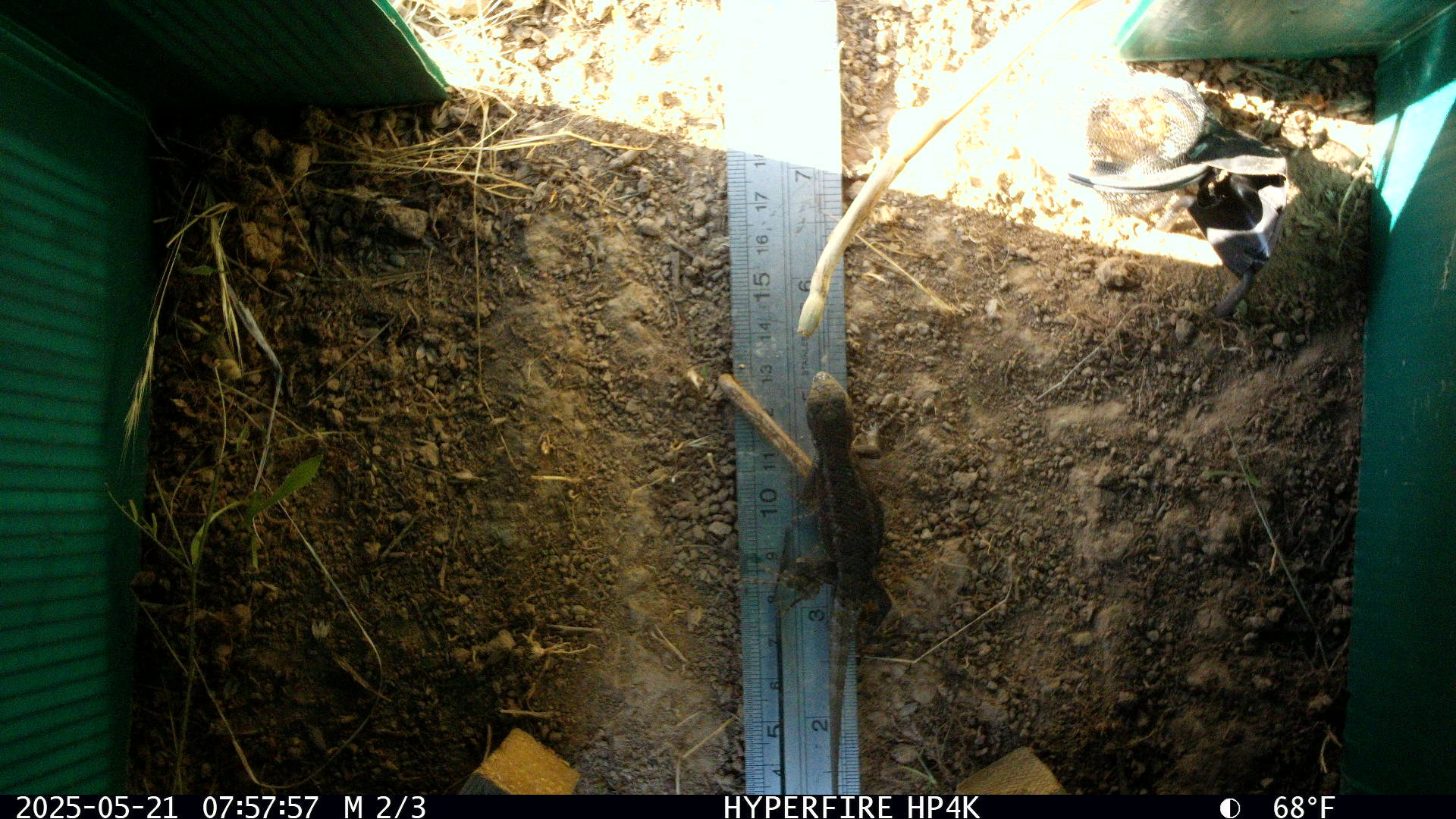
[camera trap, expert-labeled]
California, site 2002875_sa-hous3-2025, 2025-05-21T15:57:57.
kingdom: Animalia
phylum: Chordata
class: Reptilia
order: Squamata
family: Phrynosomatidae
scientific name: Phrynosomatidae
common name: north american spiny lizards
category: sceloporus/uta species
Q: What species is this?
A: Sceloporus/uta species (north american spiny lizards) (Phrynosomatidae).